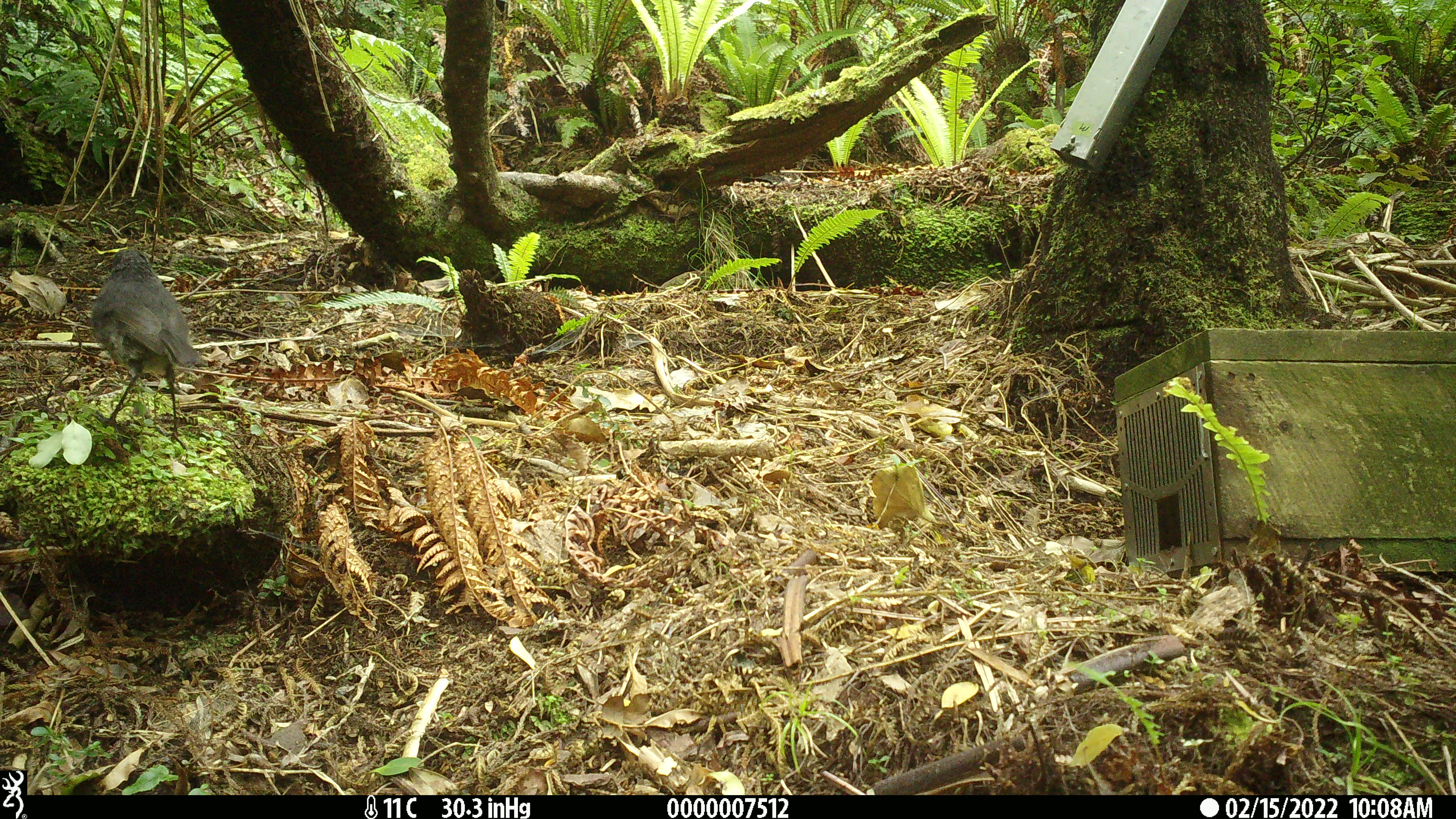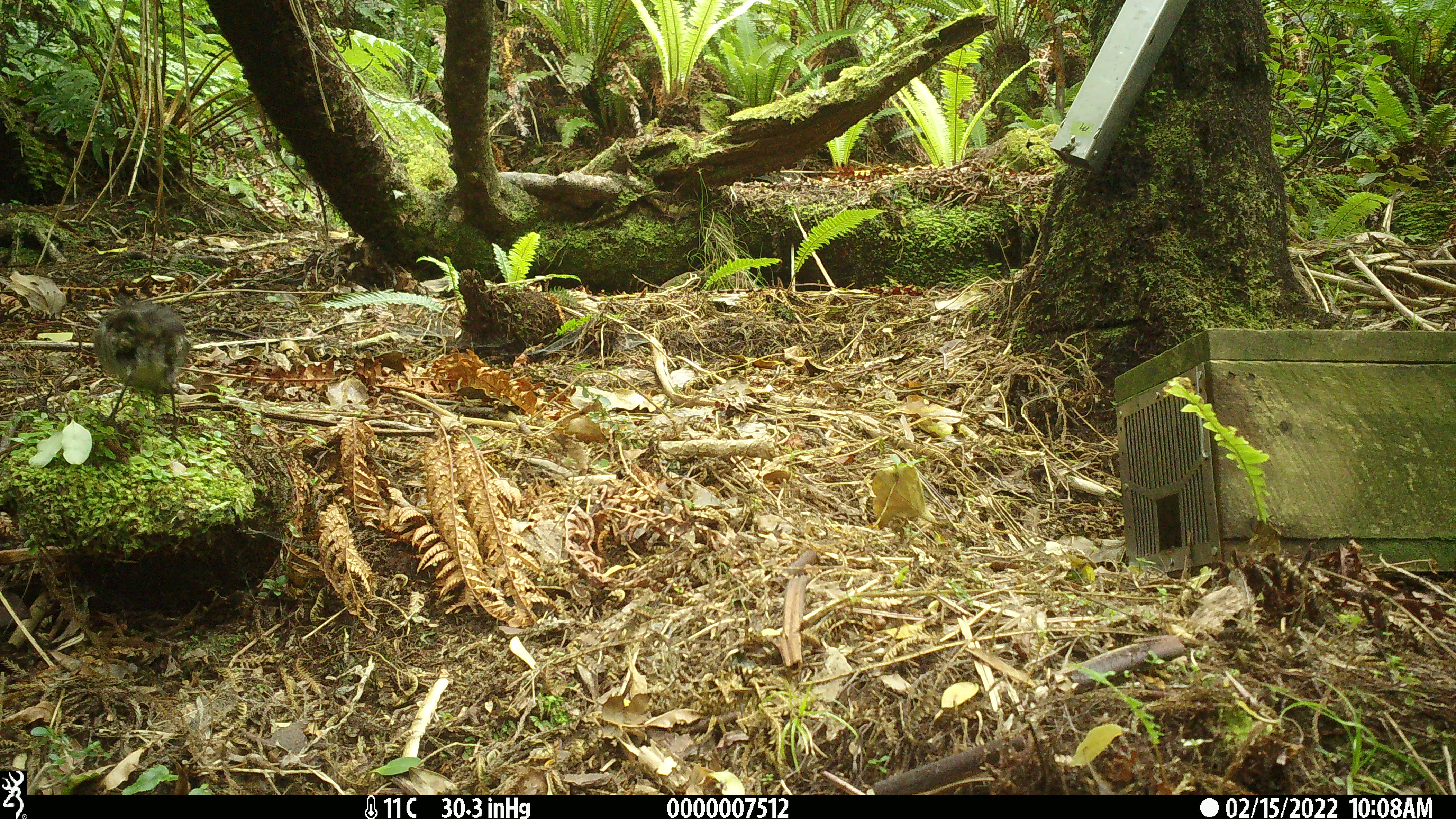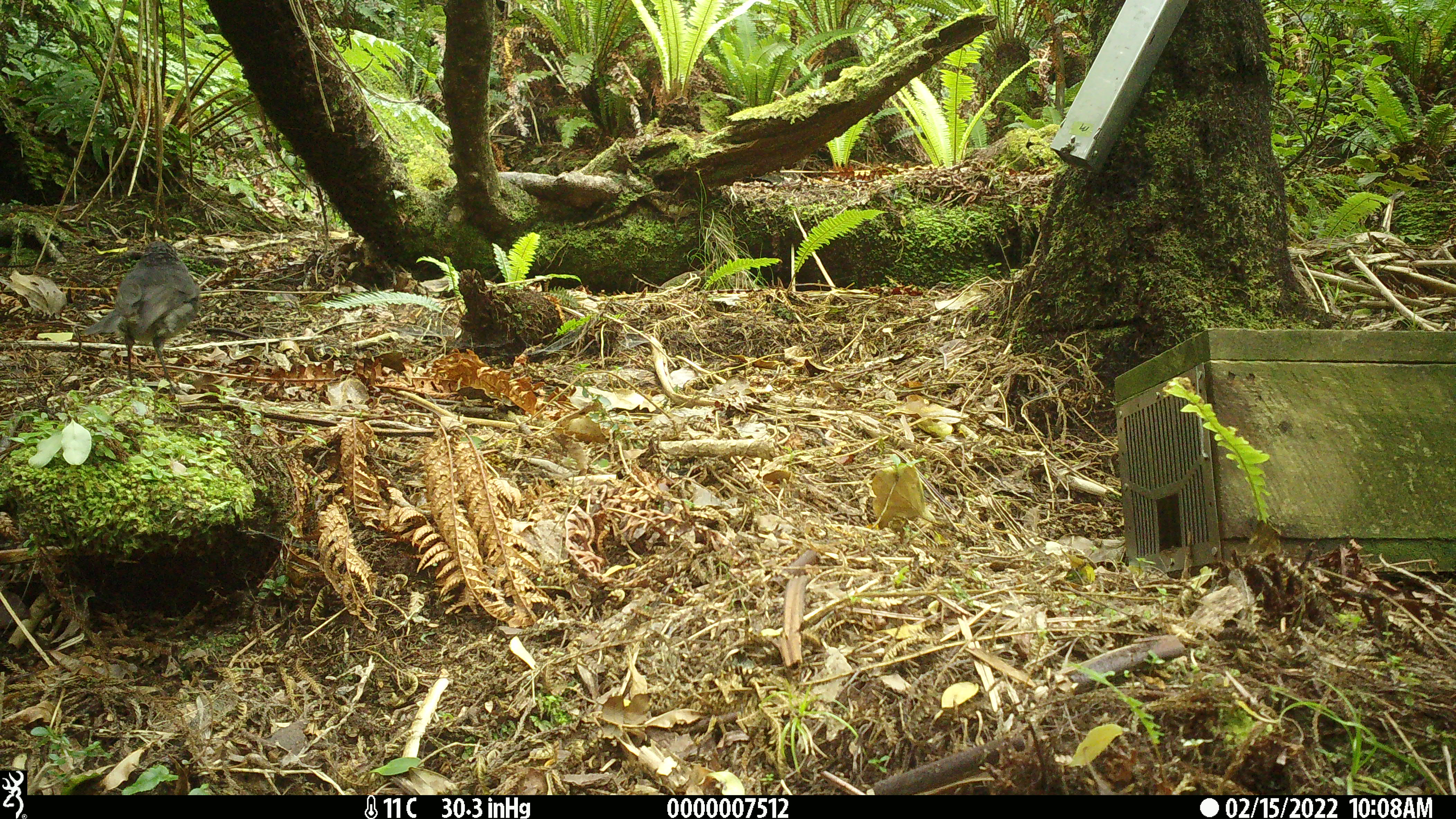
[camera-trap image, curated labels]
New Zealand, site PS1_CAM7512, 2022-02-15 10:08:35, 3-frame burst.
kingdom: Animalia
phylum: Chordata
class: Aves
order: Passeriformes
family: Petroicidae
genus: Petroica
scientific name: Petroica australis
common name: new zealand robin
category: robin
Robin (new zealand robin) (Petroica australis).